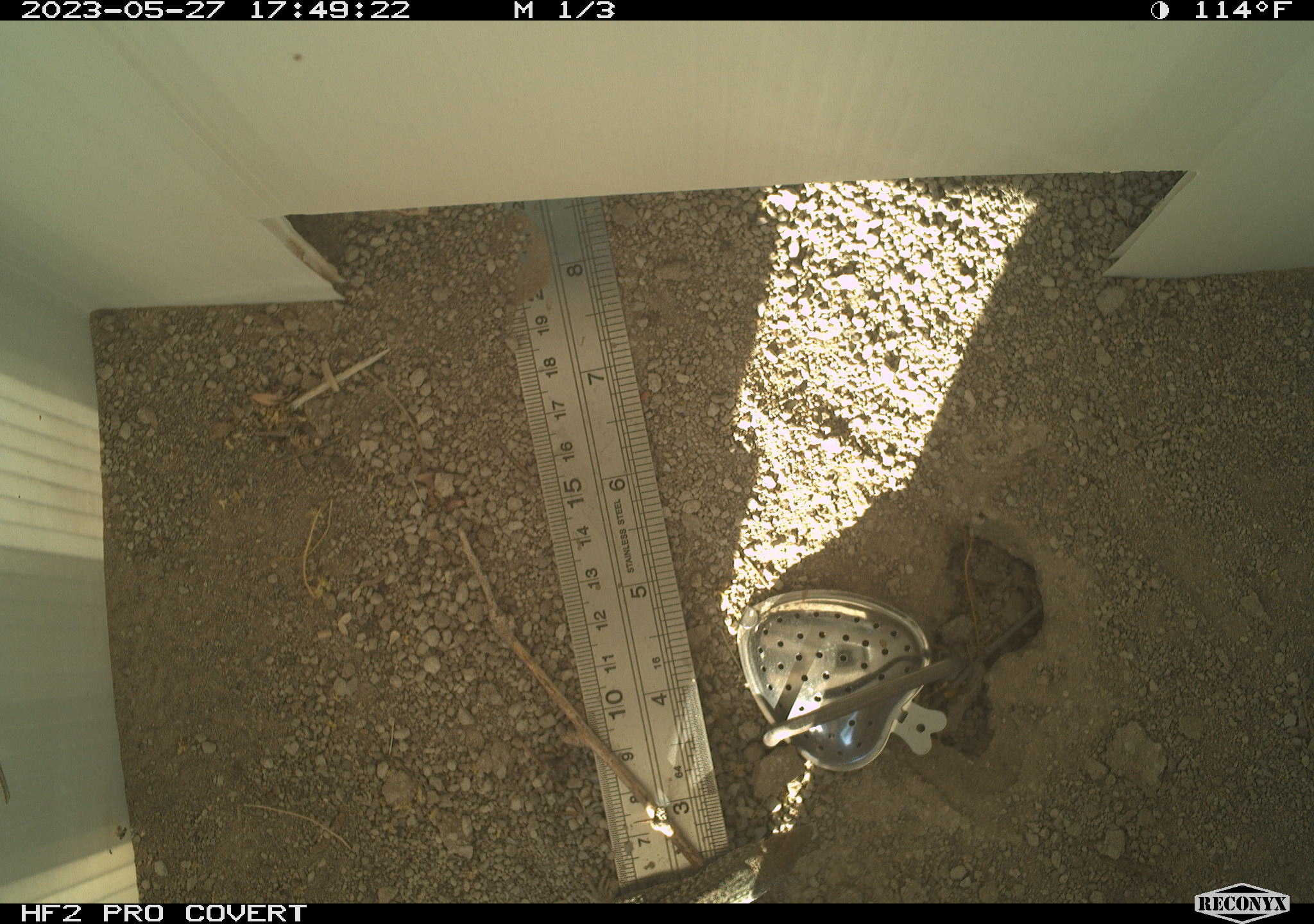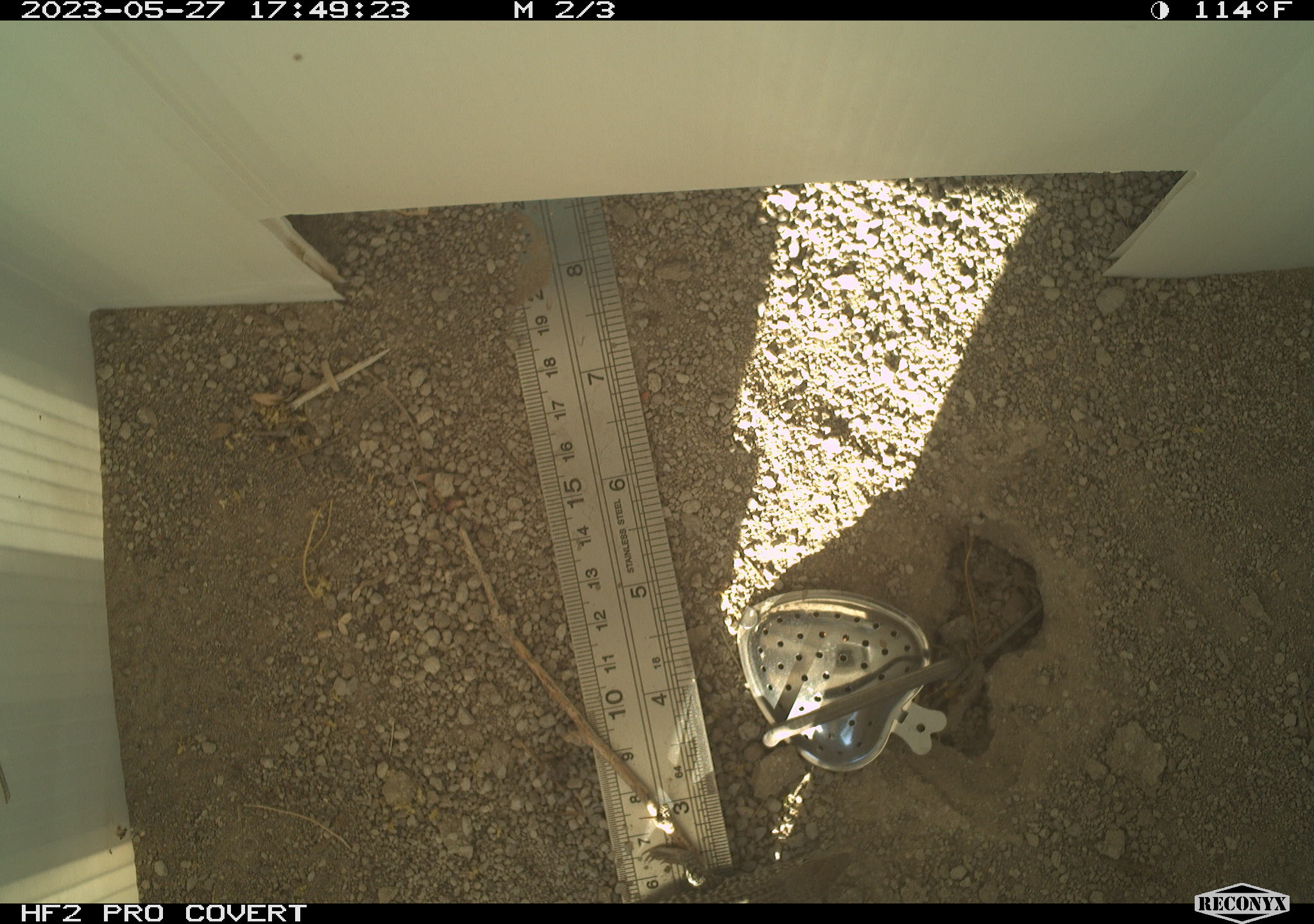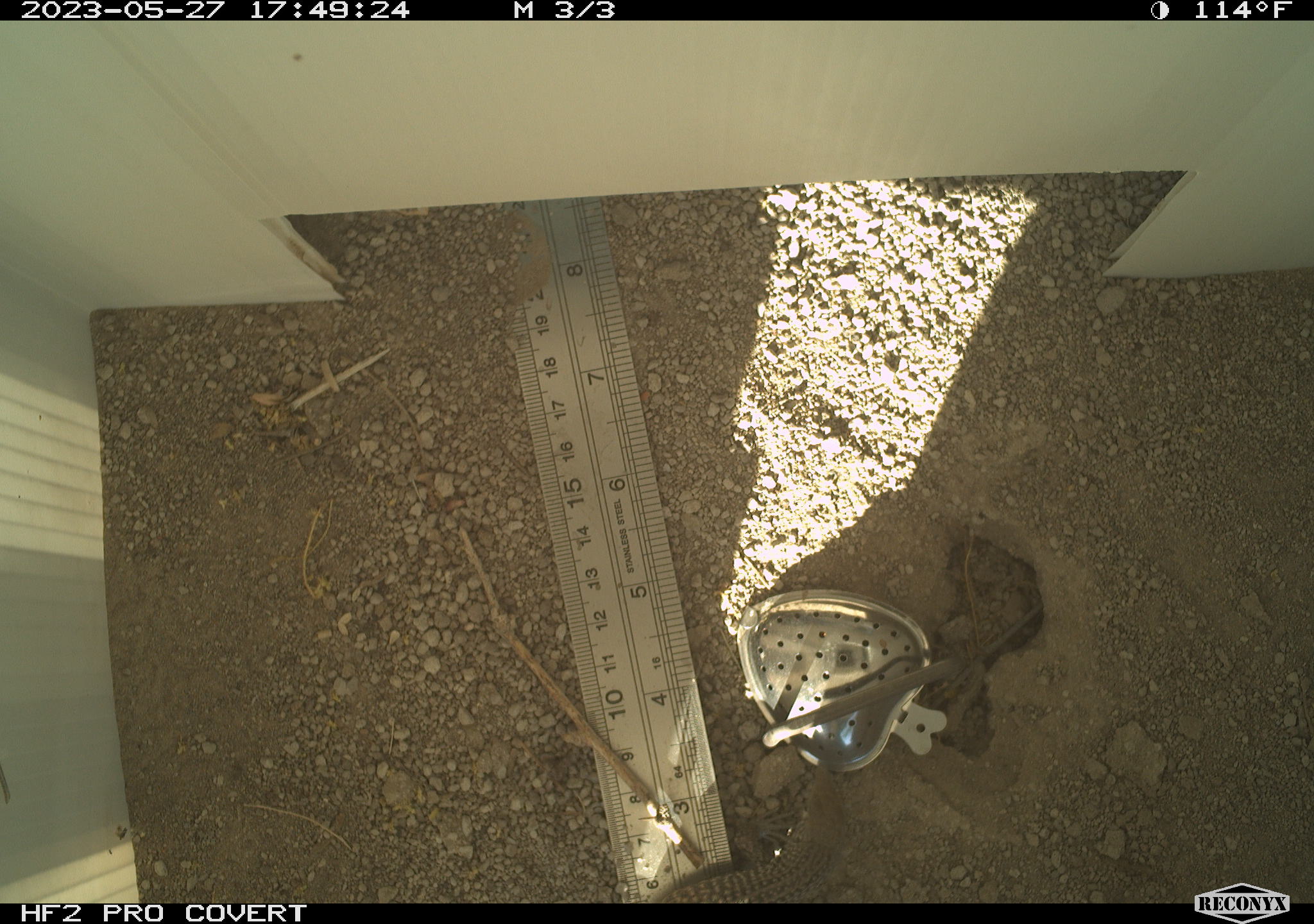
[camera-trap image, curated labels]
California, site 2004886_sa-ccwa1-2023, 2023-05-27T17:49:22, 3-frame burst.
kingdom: Animalia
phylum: Chordata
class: Reptilia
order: Squamata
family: Teiidae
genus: Aspidoscelis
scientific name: Aspidoscelis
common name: whiptail lizards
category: aspidoscelis species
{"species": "aspidoscelis species (whiptail lizards) (Aspidoscelis)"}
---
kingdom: Animalia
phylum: Chordata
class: Reptilia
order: Squamata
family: Teiidae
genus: Aspidoscelis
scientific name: Aspidoscelis tigris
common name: western whiptail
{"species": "western whiptail (Aspidoscelis tigris)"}